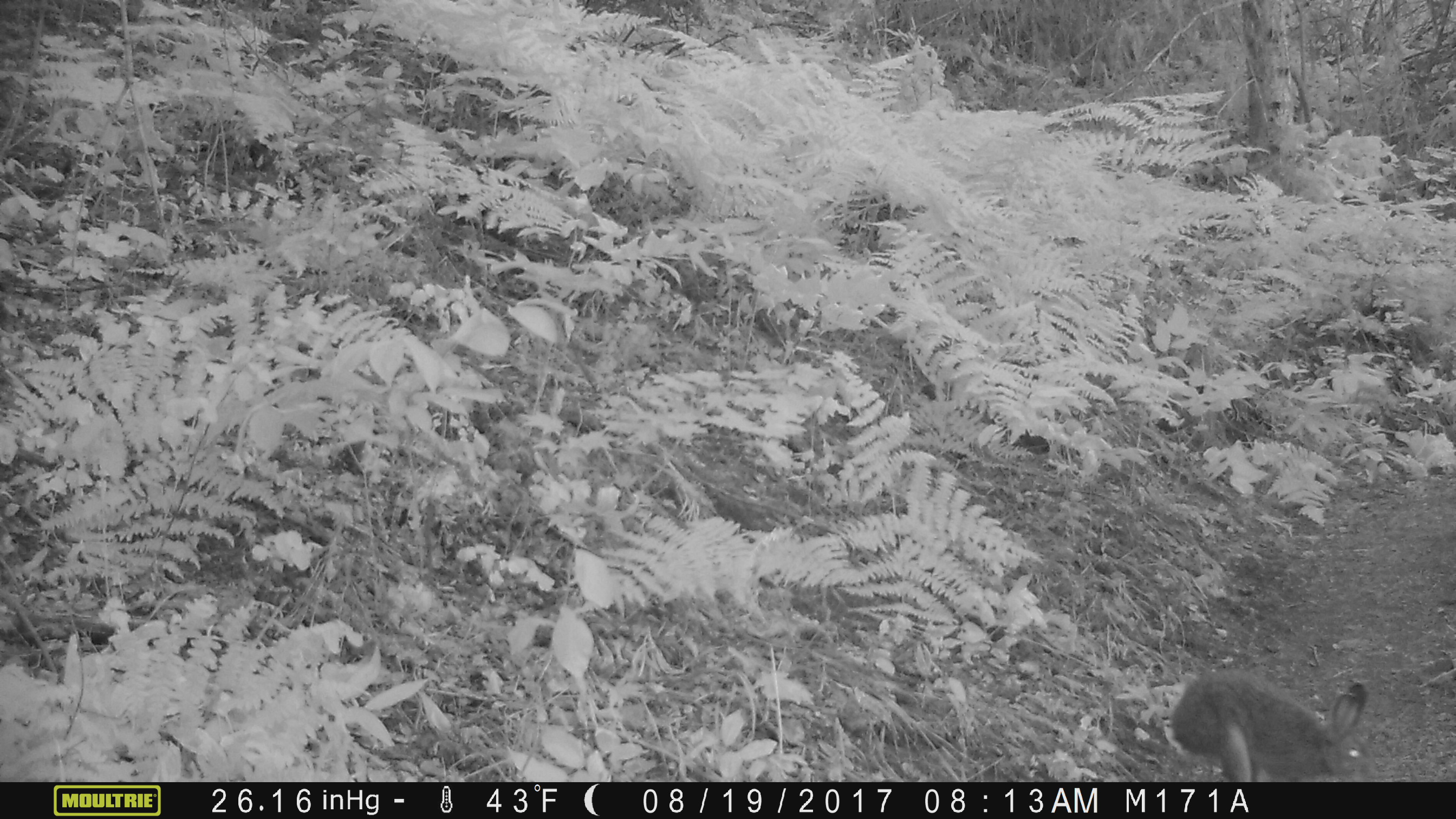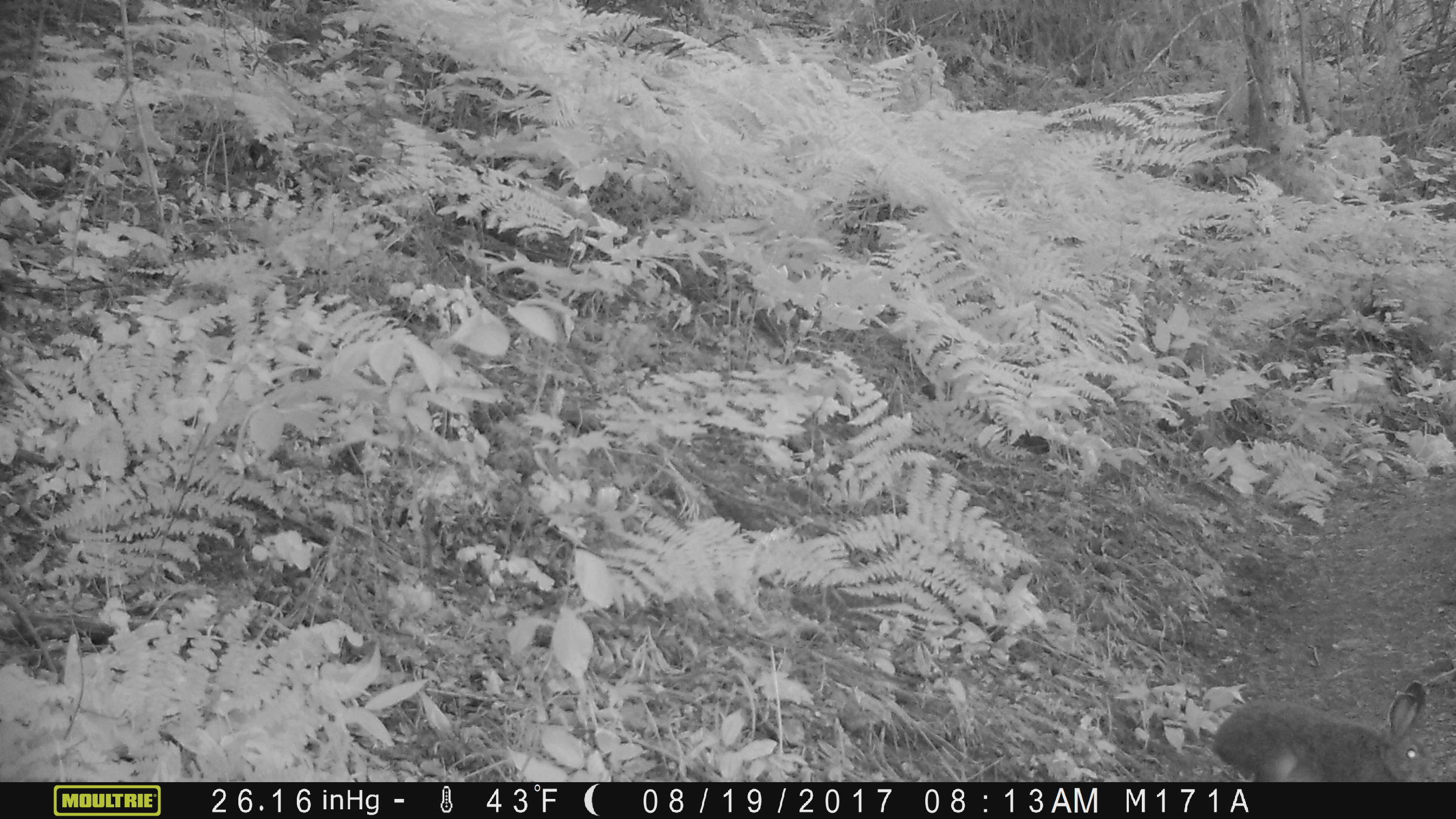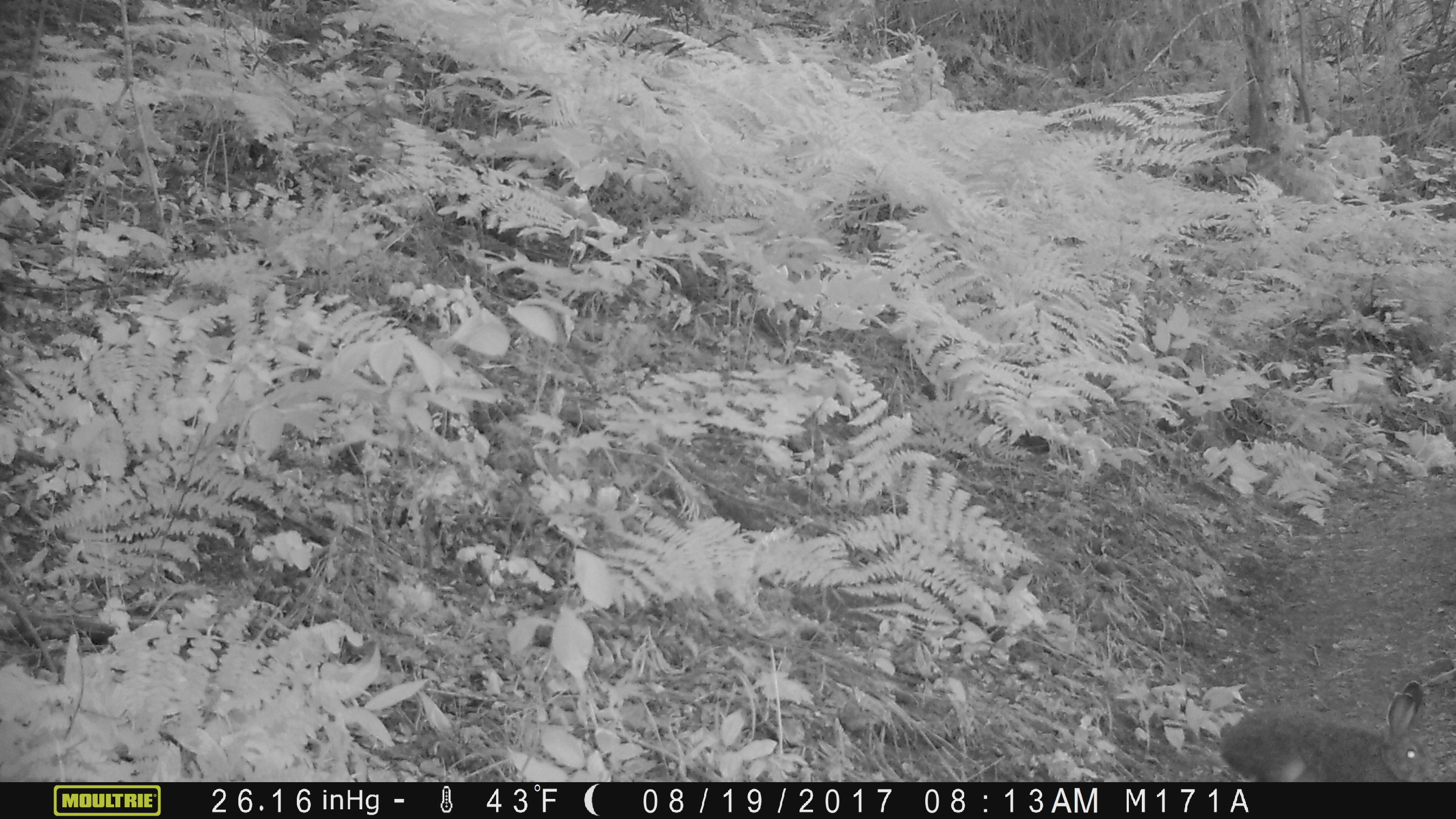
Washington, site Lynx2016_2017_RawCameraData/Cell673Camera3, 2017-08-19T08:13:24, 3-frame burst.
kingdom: Animalia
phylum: Chordata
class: Mammalia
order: Lagomorpha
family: Leporidae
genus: Lepus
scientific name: Lepus americanus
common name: snowshoe hare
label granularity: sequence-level